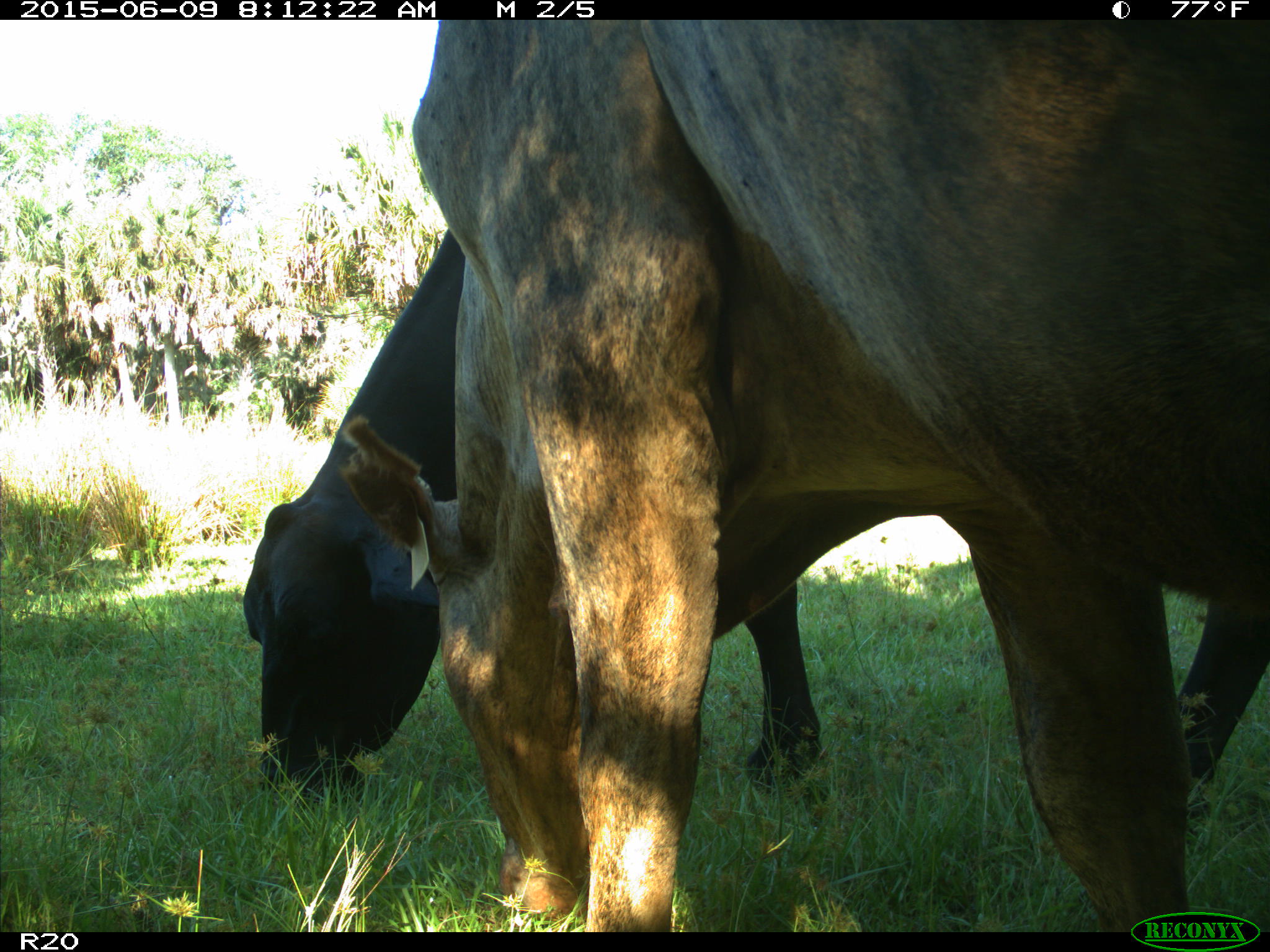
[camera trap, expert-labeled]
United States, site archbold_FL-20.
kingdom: Animalia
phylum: Chordata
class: Mammalia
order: Artiodactyla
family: Bovidae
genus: Bos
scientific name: Bos taurus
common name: domestic cow